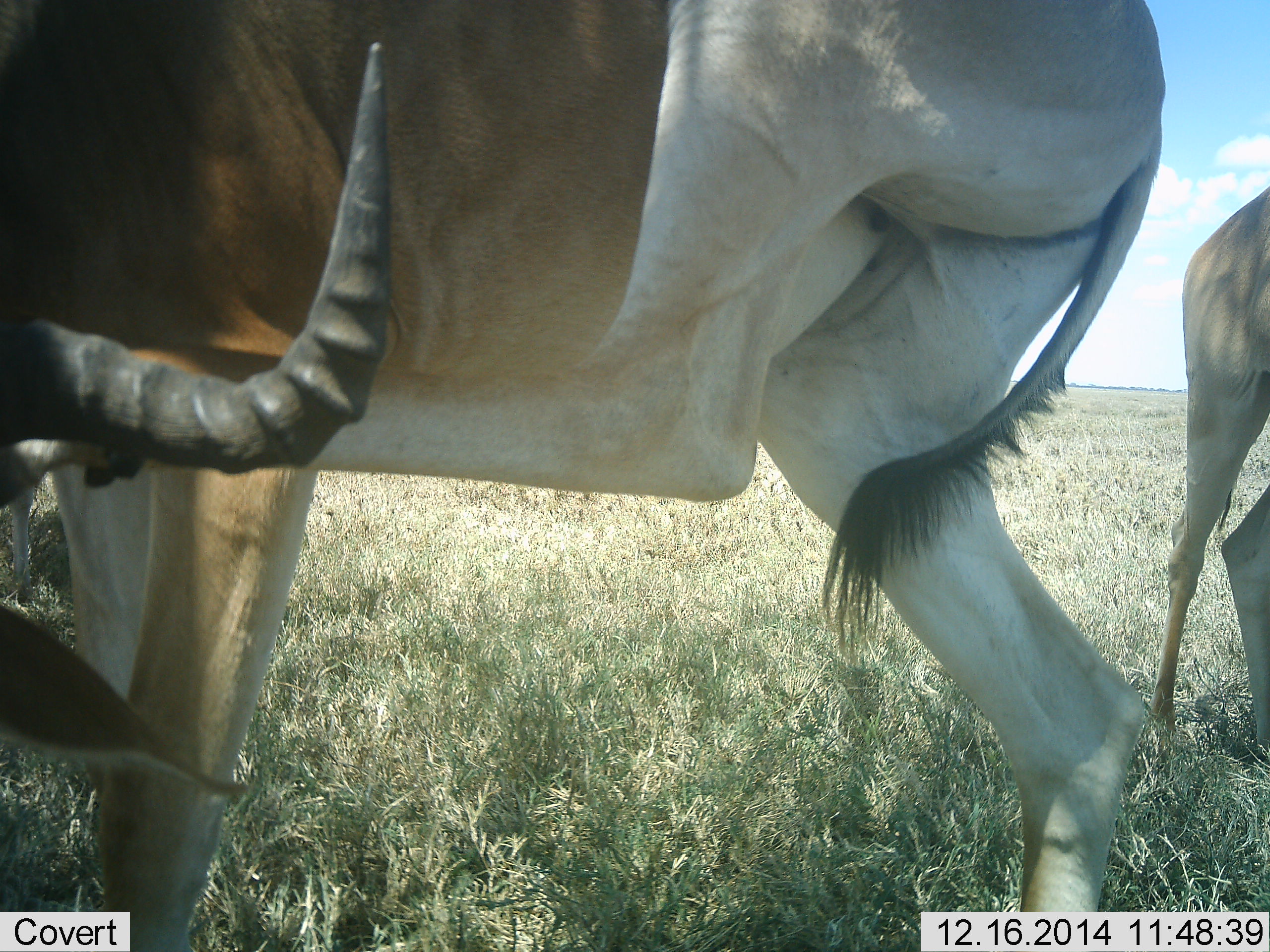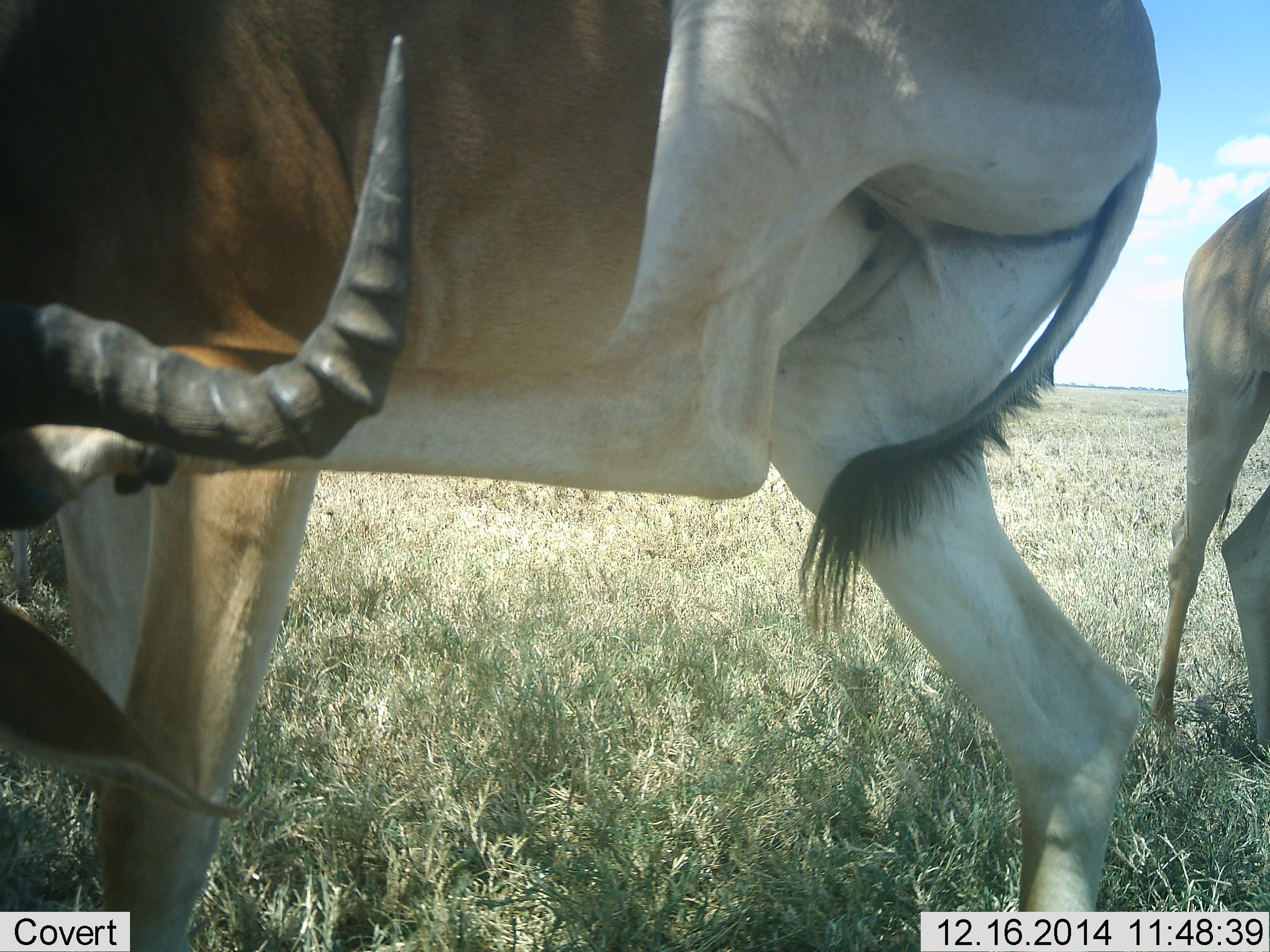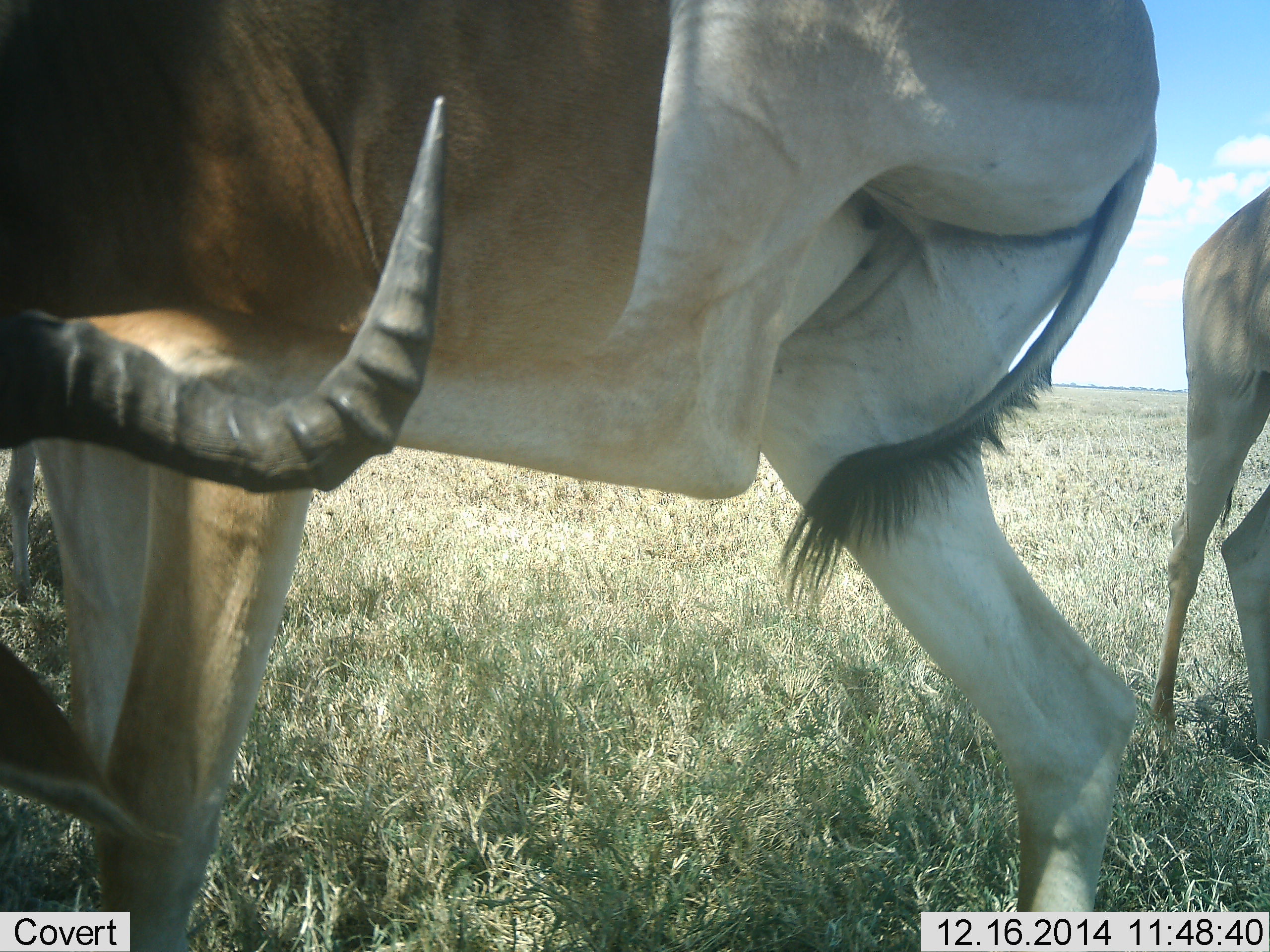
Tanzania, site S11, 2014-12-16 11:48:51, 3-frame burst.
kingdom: Animalia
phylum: Chordata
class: Mammalia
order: Artiodactyla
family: Bovidae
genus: Alcelaphus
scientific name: Alcelaphus buselaphus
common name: hartebeest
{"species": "hartebeest (Alcelaphus buselaphus)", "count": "2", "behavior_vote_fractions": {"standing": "100%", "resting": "10%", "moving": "0%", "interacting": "20%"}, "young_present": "10%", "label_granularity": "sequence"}